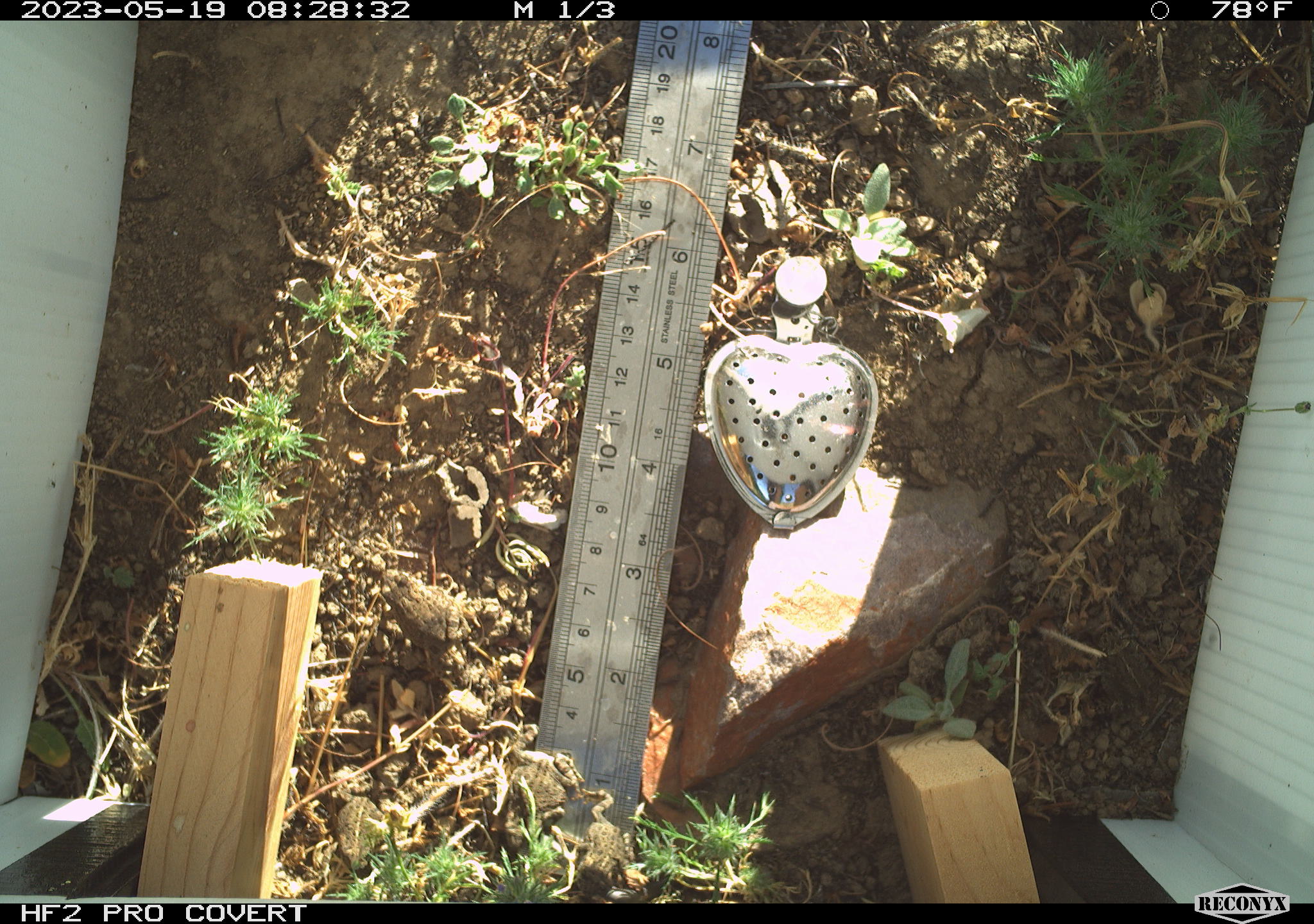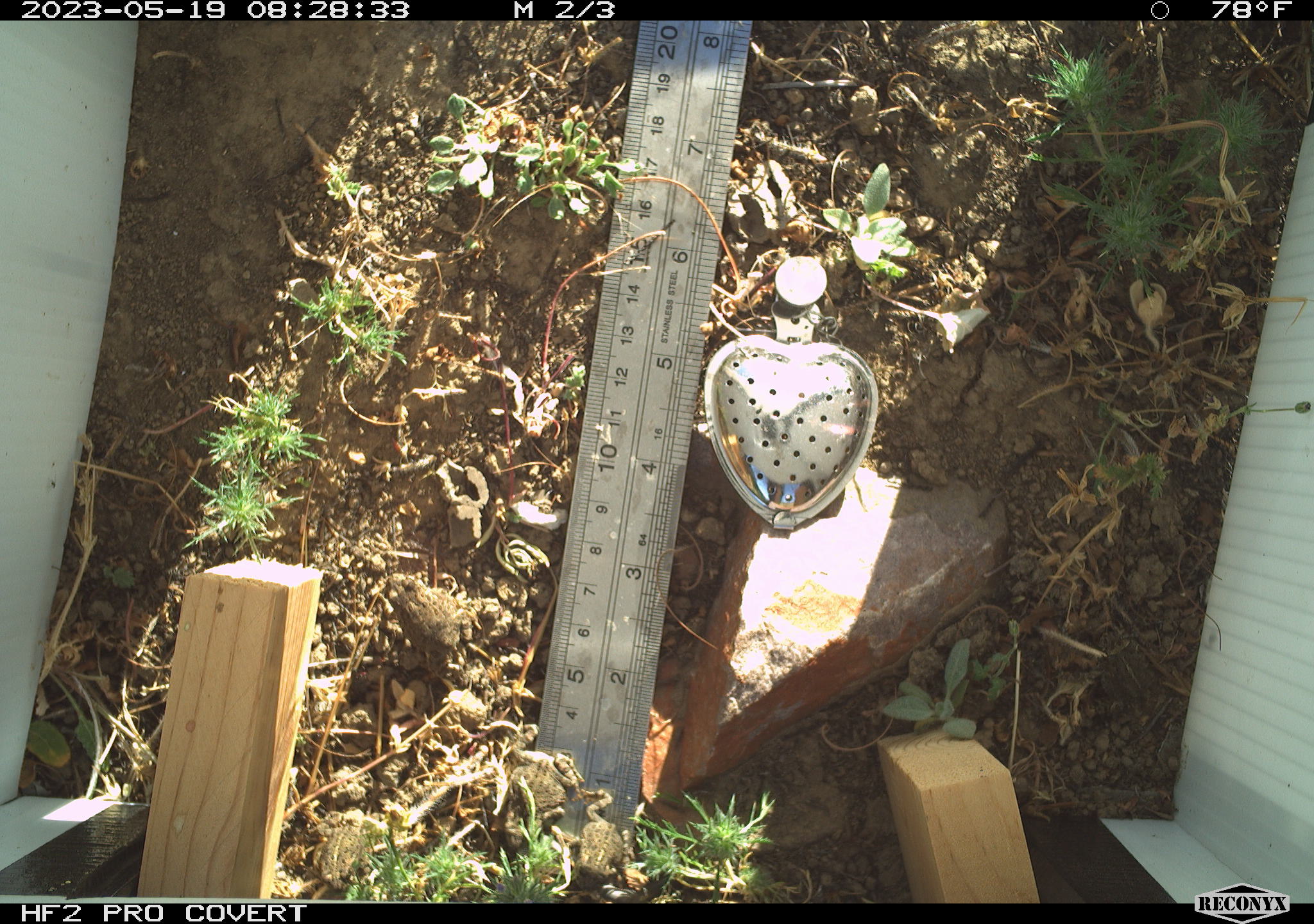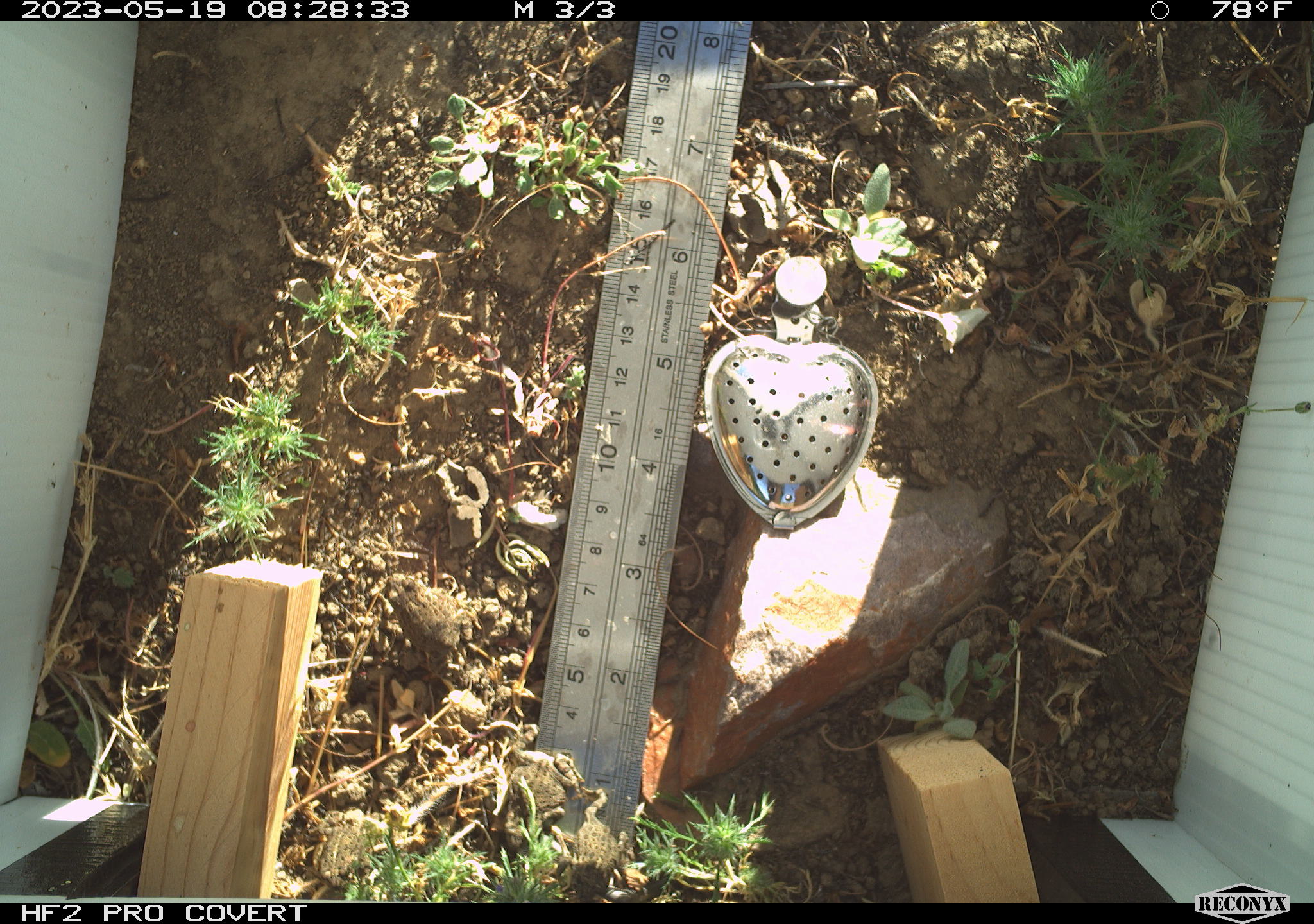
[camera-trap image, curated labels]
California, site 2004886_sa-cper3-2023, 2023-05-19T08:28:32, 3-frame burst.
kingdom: Animalia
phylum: Chordata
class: Amphibia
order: Anura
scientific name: Anura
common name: frogs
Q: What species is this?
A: Frogs (Anura).